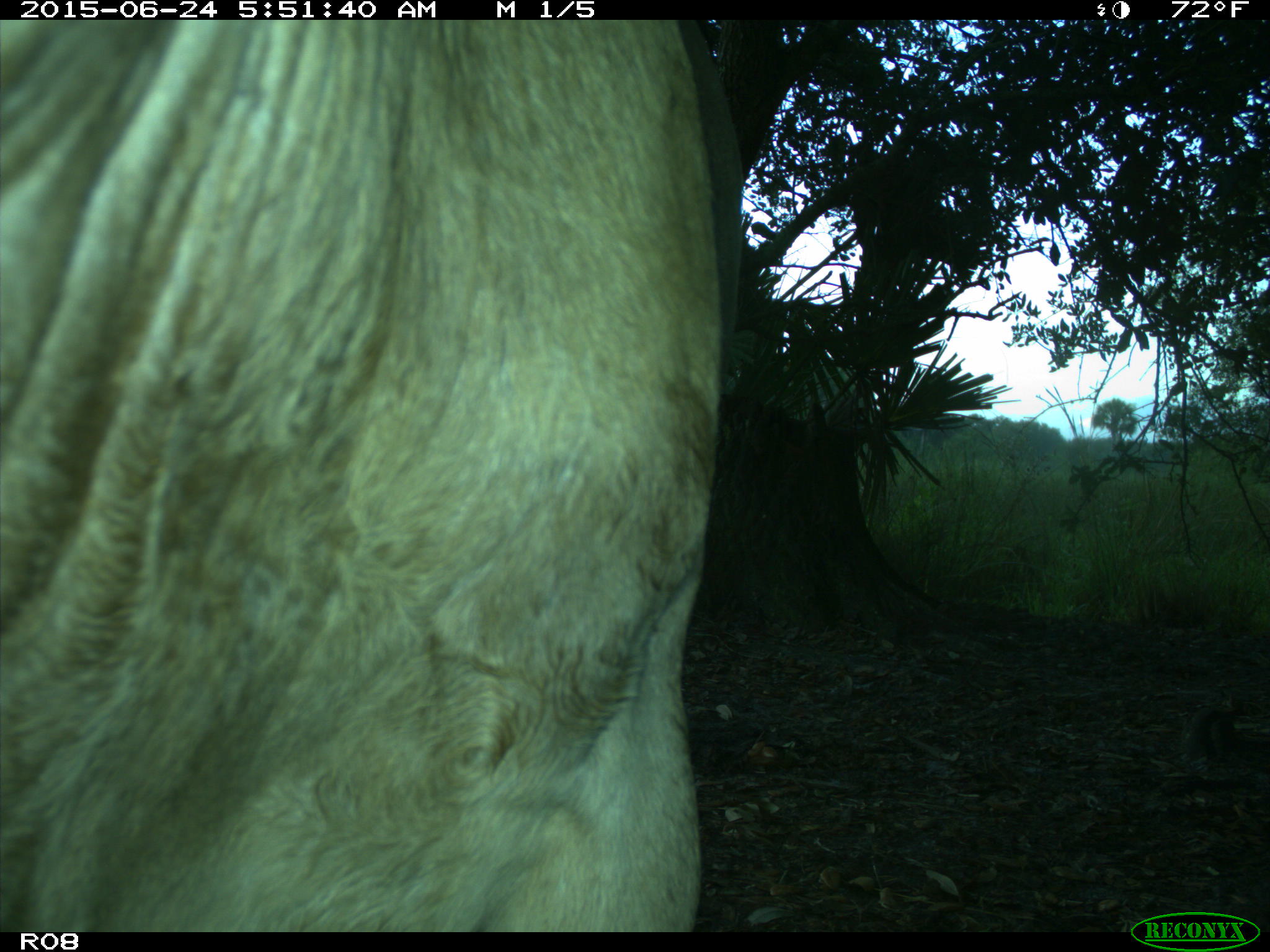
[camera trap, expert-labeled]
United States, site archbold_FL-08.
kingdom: Animalia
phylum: Chordata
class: Mammalia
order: Artiodactyla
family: Bovidae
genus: Bos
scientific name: Bos taurus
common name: domestic cow